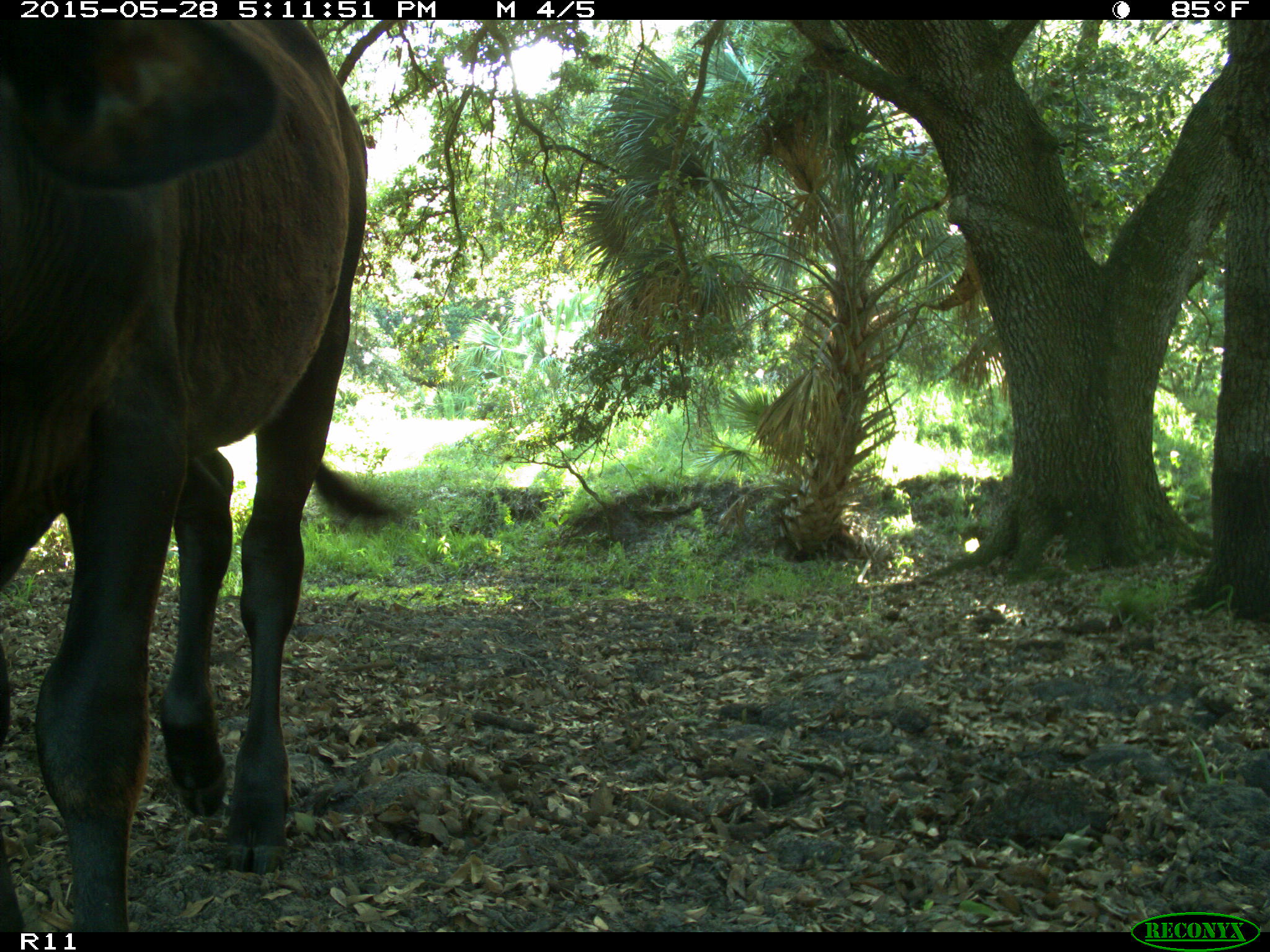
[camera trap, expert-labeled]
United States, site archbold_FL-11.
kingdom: Animalia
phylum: Chordata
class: Mammalia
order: Artiodactyla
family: Bovidae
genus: Bos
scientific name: Bos taurus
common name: domestic cow